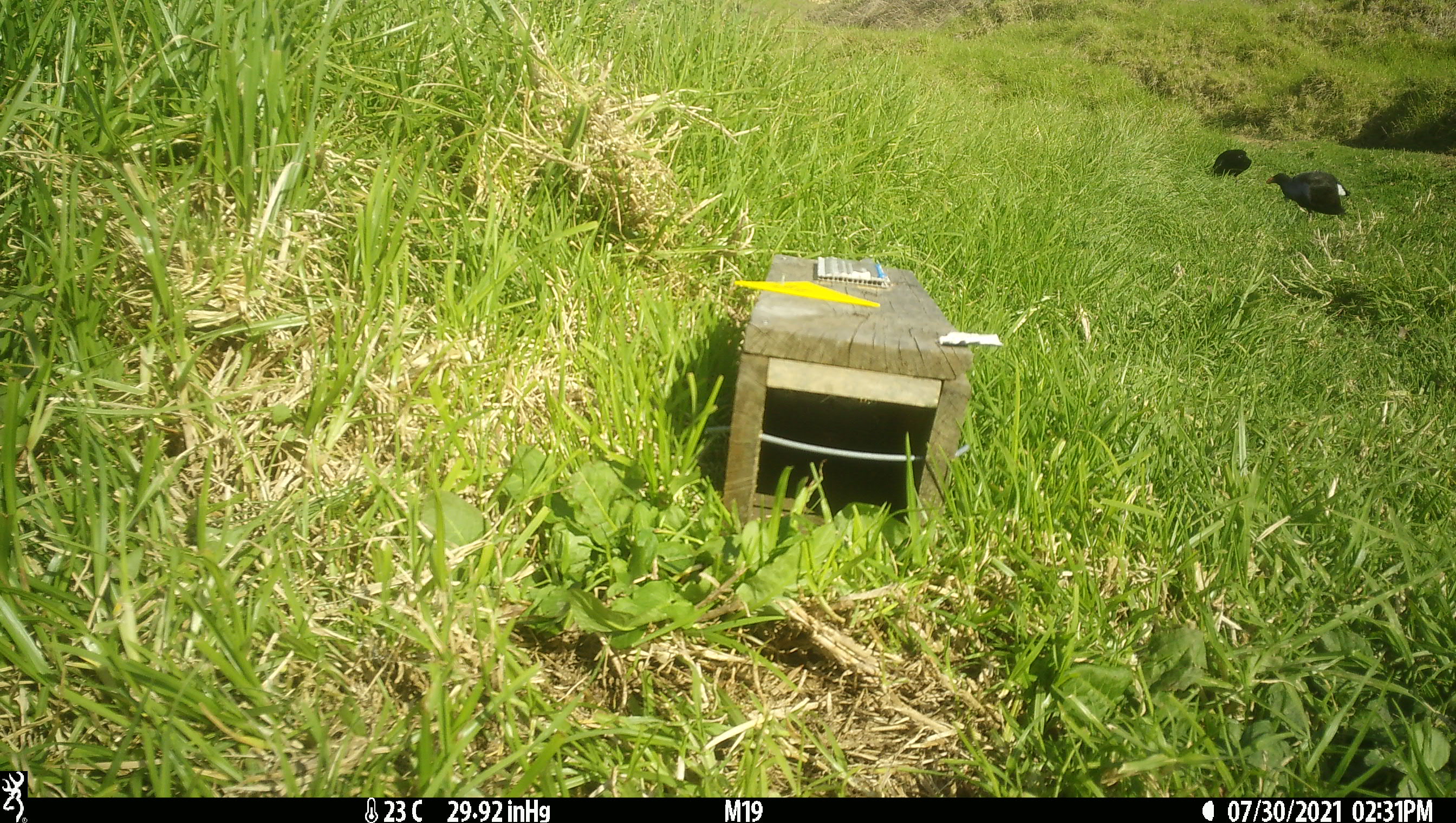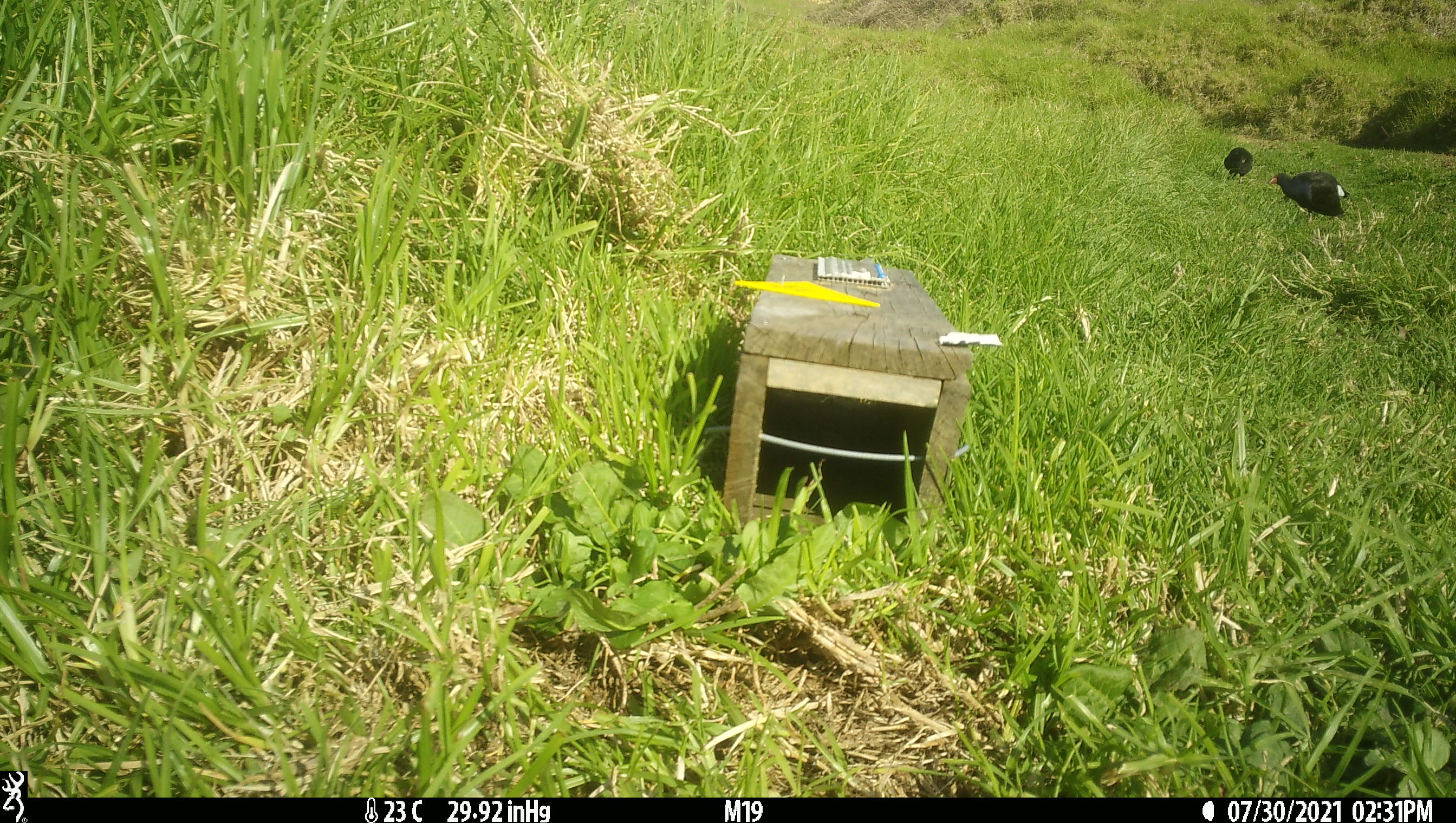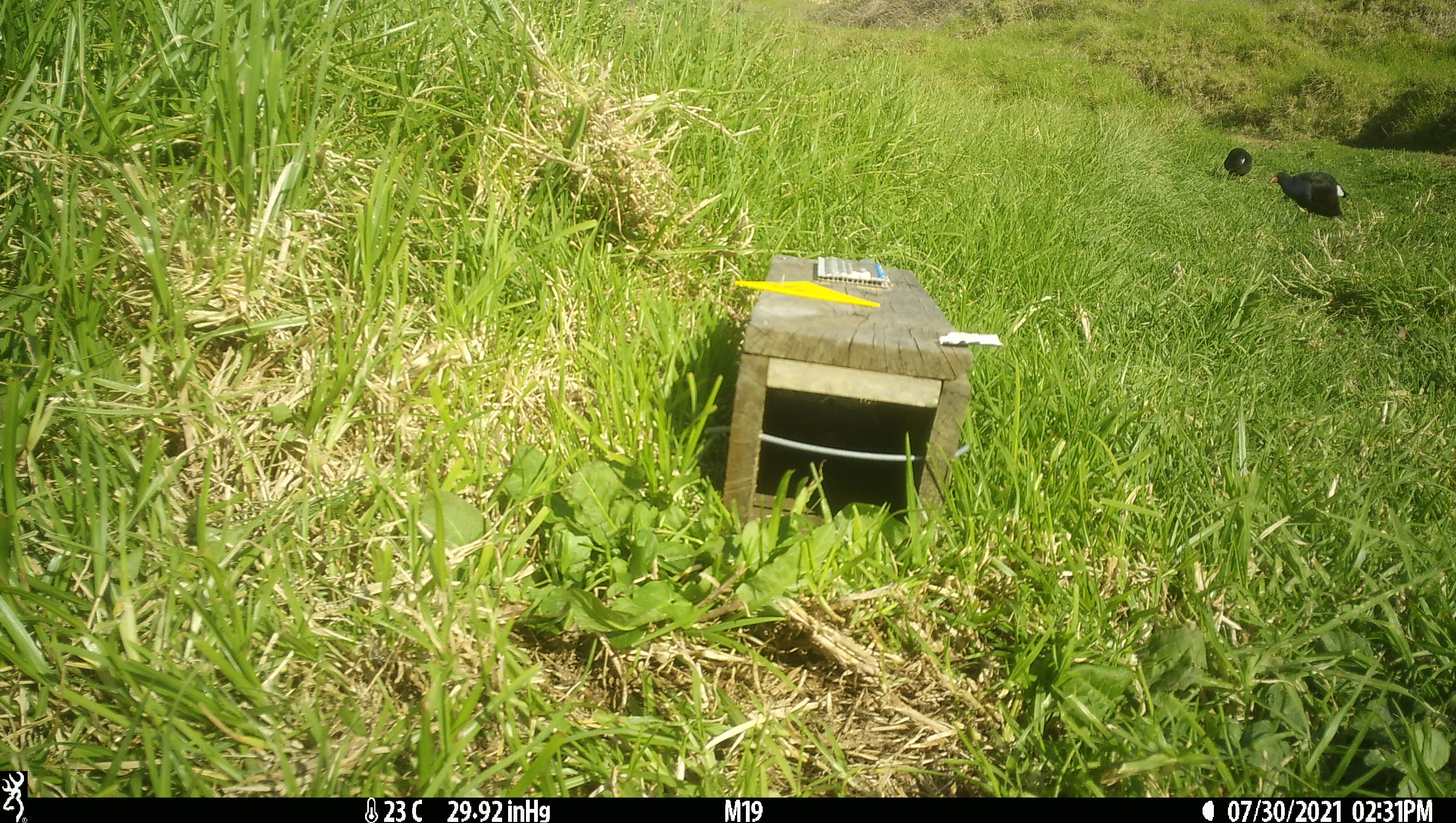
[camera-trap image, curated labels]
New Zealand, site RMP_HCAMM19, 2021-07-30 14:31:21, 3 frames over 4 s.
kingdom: Animalia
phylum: Chordata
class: Aves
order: Gruiformes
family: Rallidae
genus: Porphyrio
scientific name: Porphyrio melanotus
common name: australasian swamphen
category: pukeko